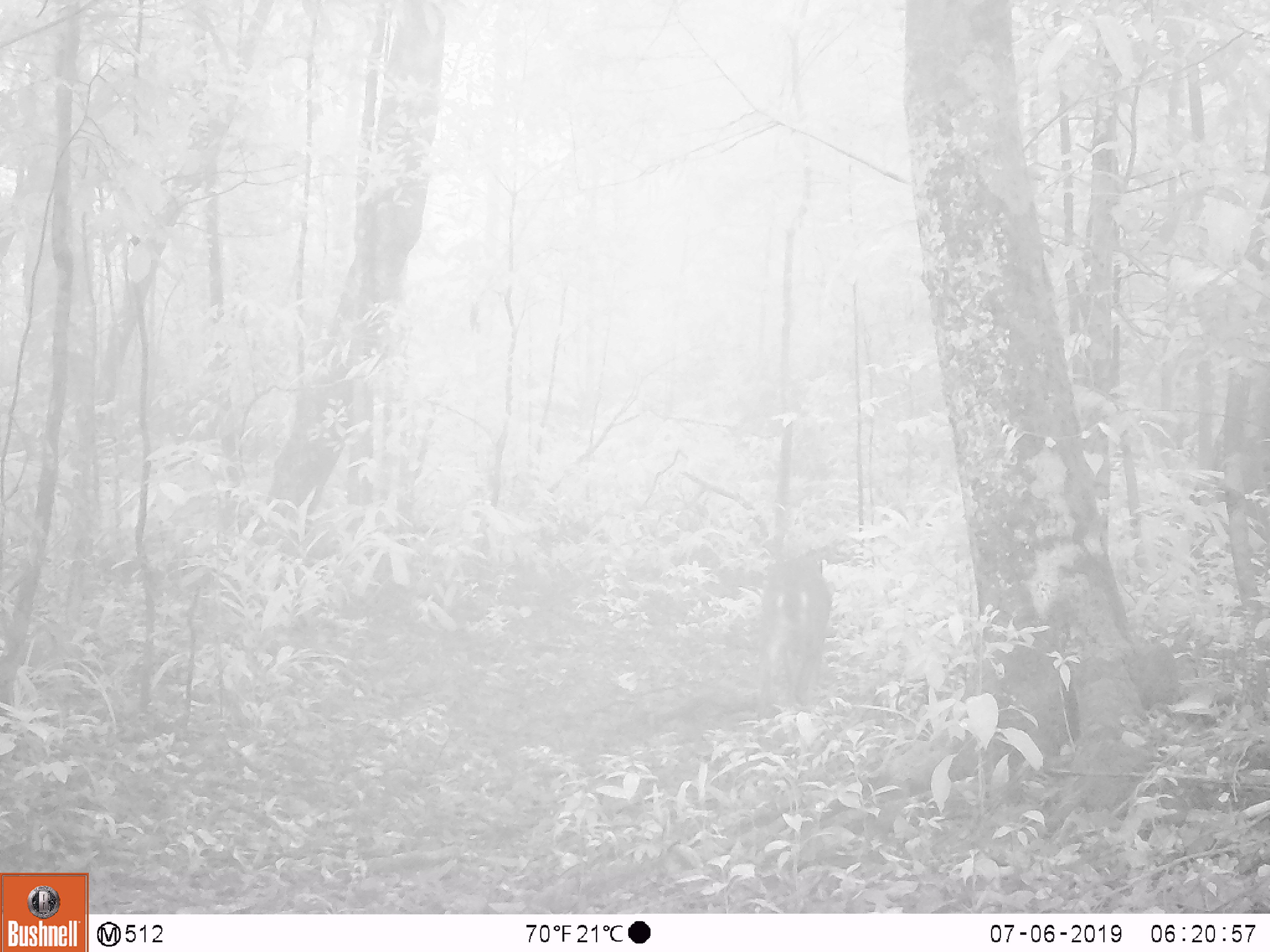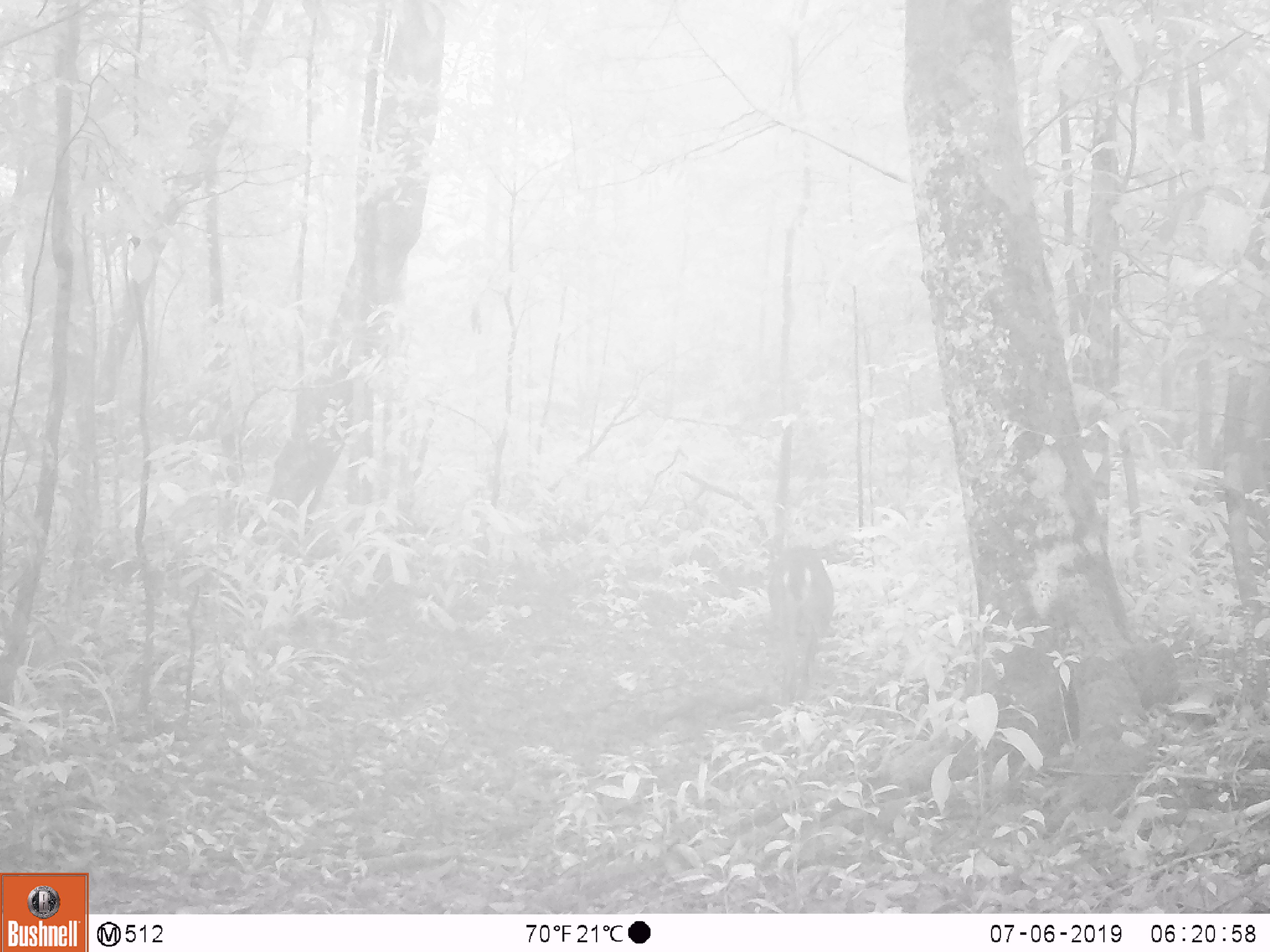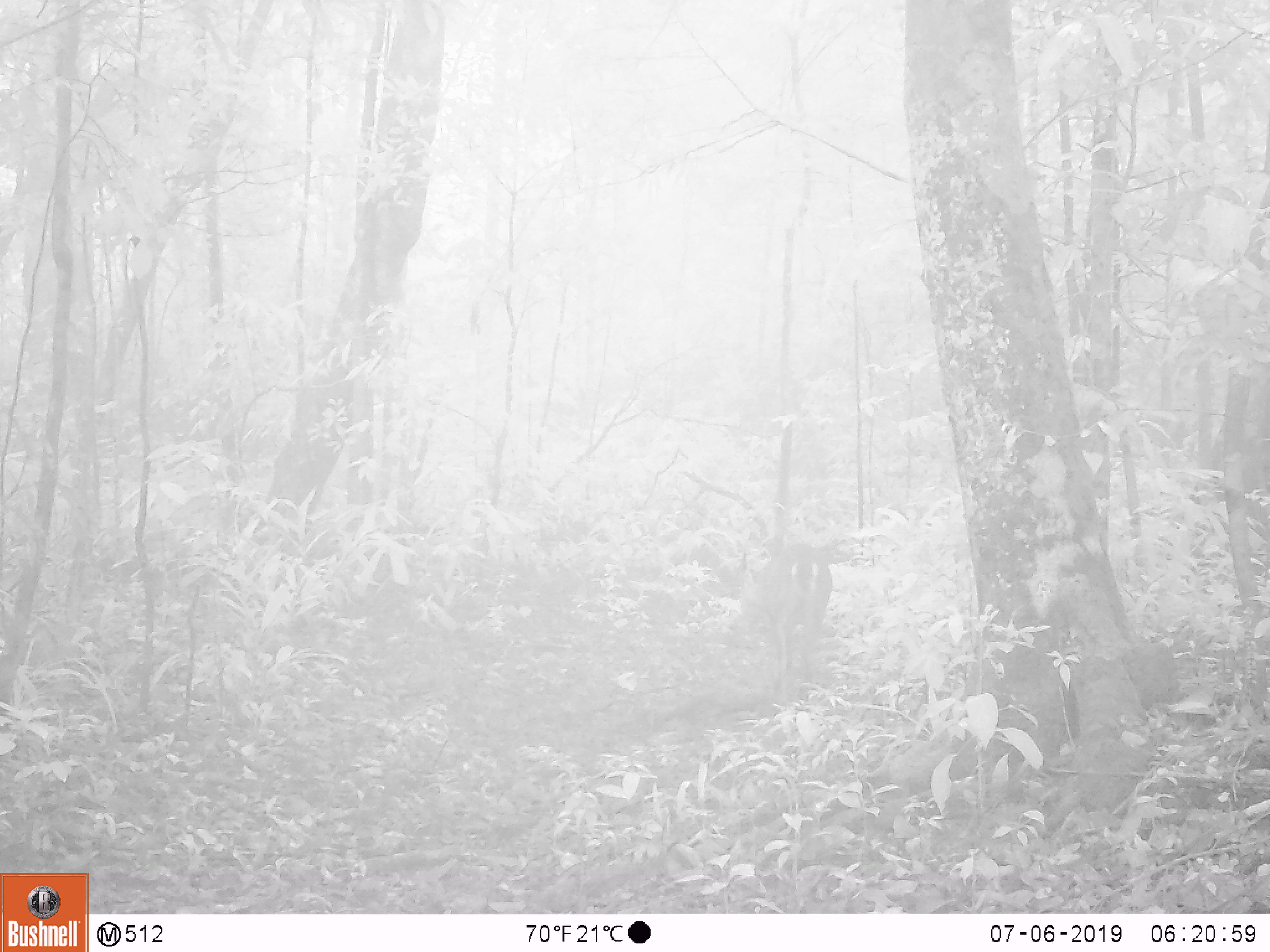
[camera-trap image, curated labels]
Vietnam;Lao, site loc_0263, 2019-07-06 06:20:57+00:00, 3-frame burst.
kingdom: Animalia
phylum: Chordata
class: Mammalia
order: Artiodactyla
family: Cervidae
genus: Muntiacus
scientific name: Muntiacus vuquangensis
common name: large-antlered muntjac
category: large antlered muntjac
Large antlered muntjac (large-antlered muntjac) (Muntiacus vuquangensis). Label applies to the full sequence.